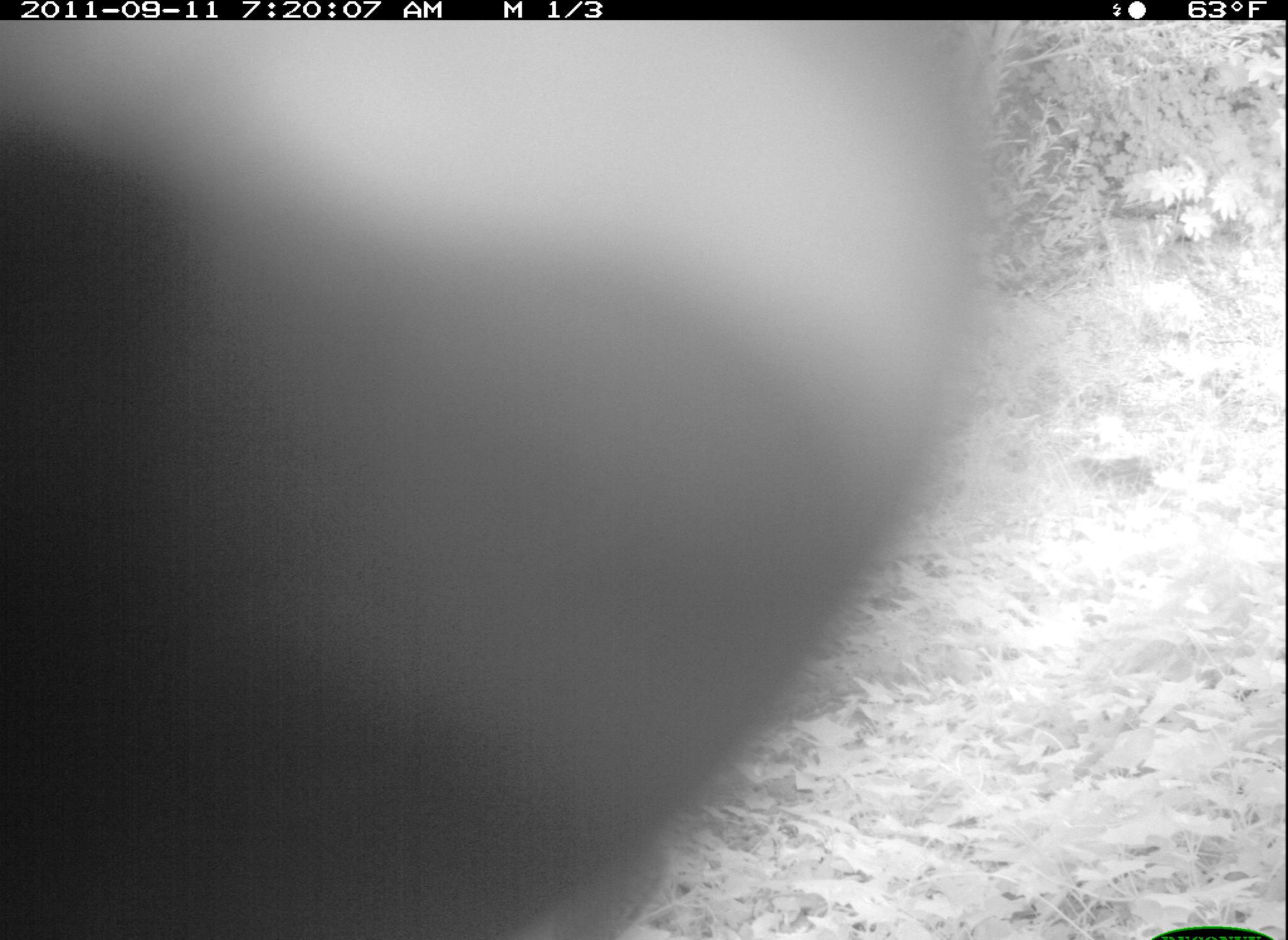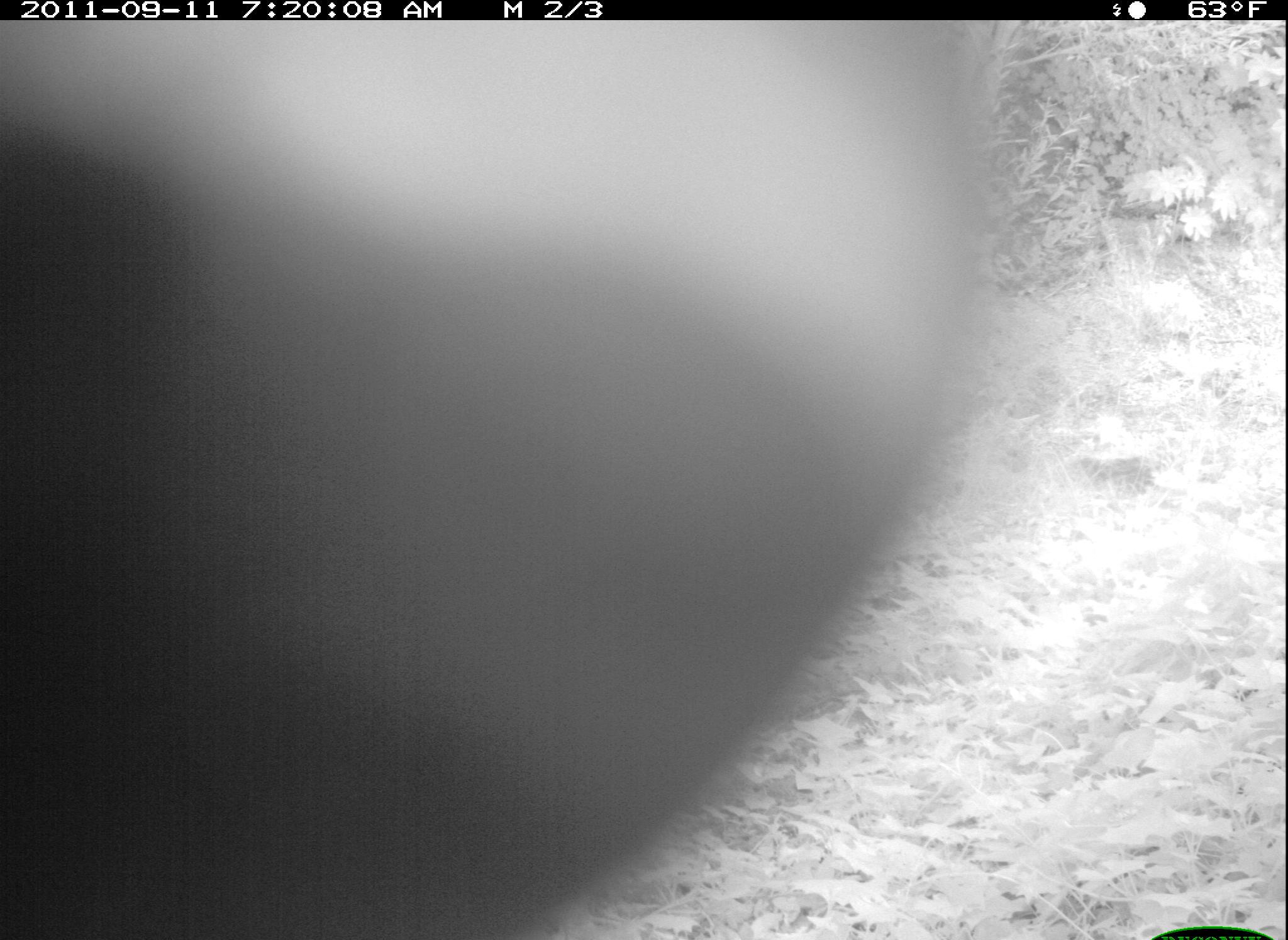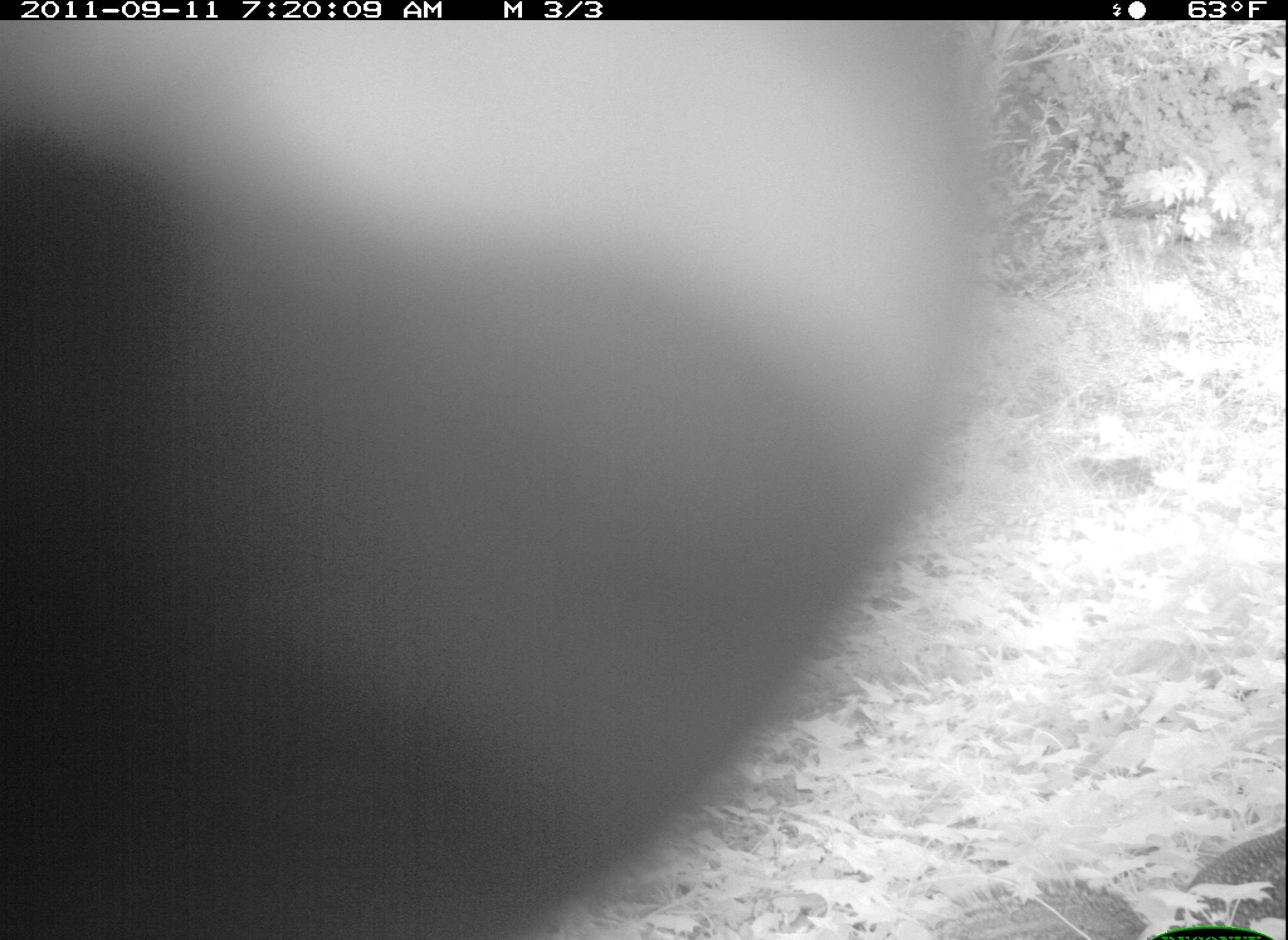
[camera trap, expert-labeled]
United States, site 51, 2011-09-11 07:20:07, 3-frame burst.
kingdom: Animalia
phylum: Chordata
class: Mammalia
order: Rodentia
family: Sciuridae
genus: Sciurus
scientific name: Sciurus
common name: squirrel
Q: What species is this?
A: Squirrel (Sciurus).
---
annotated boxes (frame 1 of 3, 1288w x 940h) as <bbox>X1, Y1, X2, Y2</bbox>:
squirrel: <bbox>1, 22, 1020, 940</bbox>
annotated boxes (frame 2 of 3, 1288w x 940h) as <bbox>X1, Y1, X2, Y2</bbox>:
squirrel: <bbox>3, 16, 1024, 940</bbox>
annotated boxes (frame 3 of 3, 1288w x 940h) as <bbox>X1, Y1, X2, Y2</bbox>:
squirrel: <bbox>2, 21, 1002, 940</bbox>